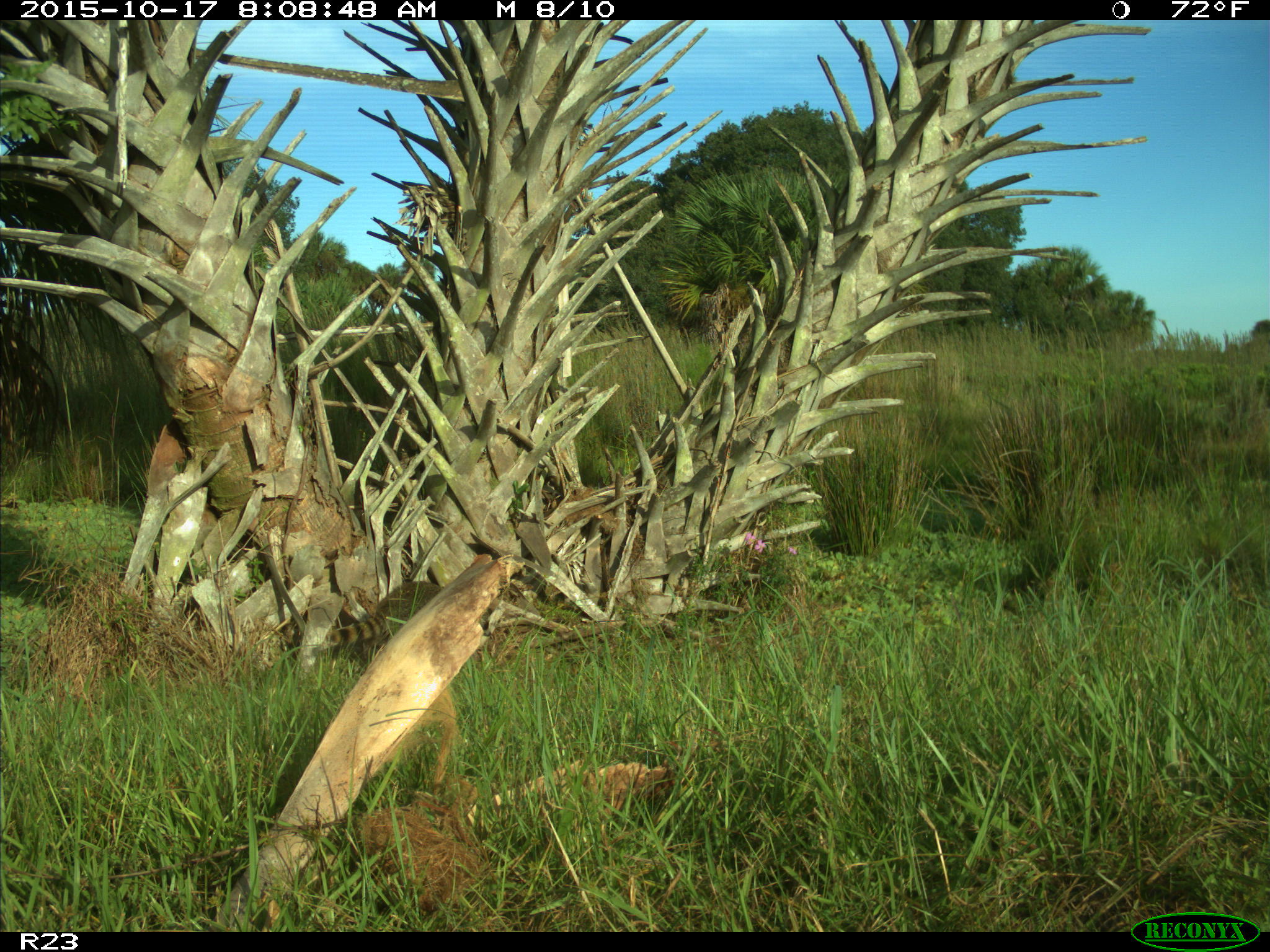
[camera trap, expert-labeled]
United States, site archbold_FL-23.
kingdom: Animalia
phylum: Chordata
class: Mammalia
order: Carnivora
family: Procyonidae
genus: Procyon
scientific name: Procyon lotor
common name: common raccoon